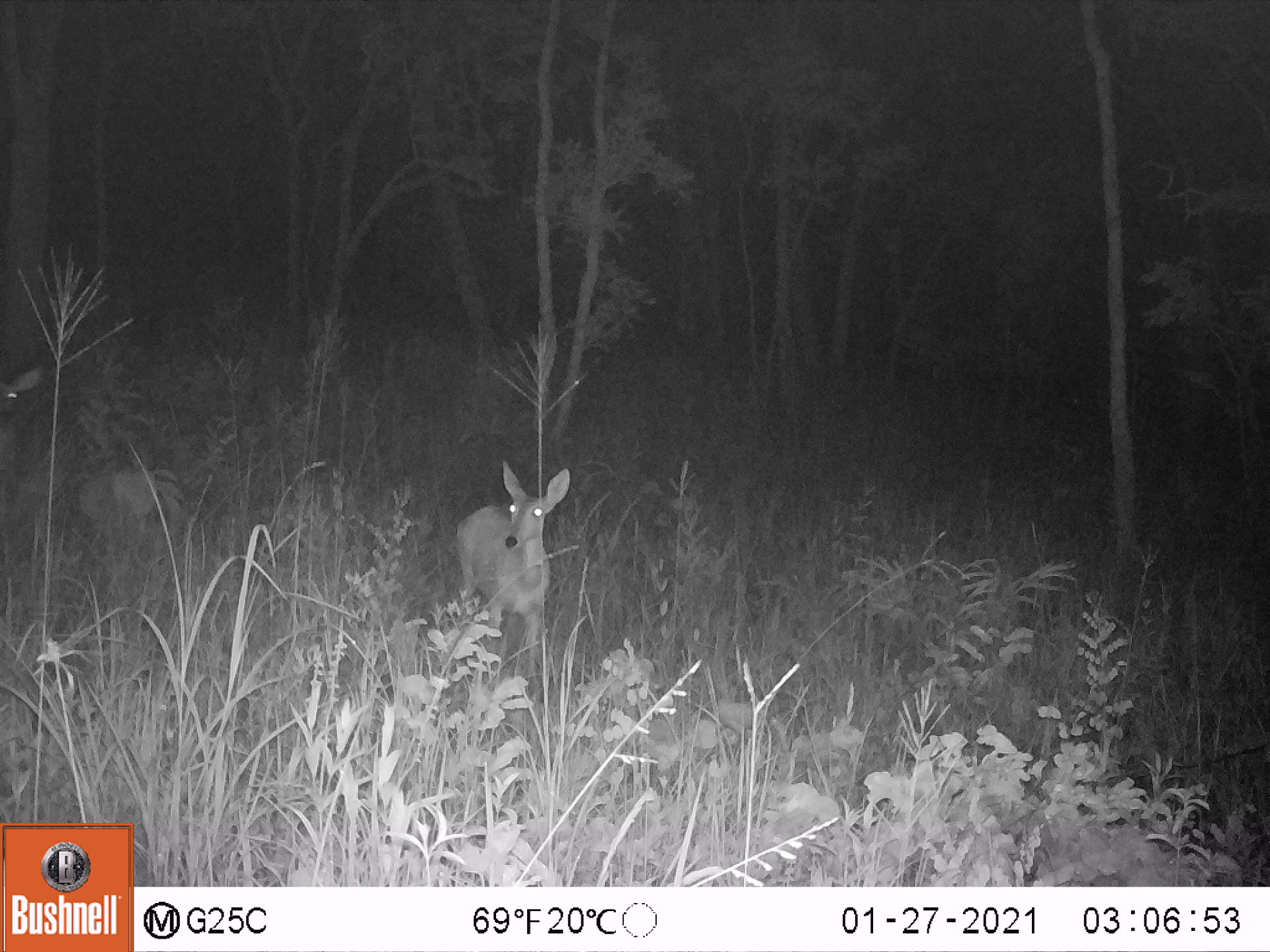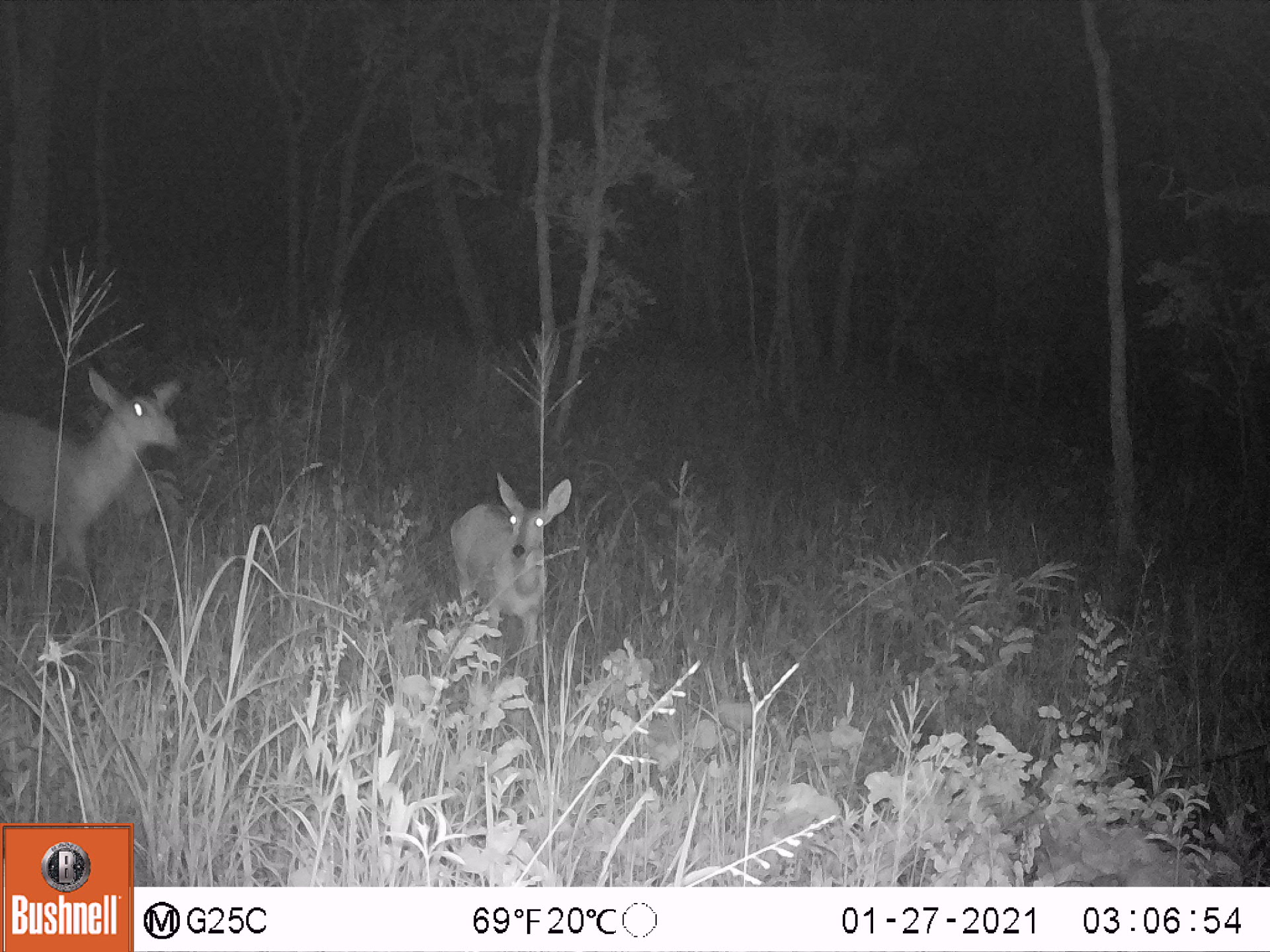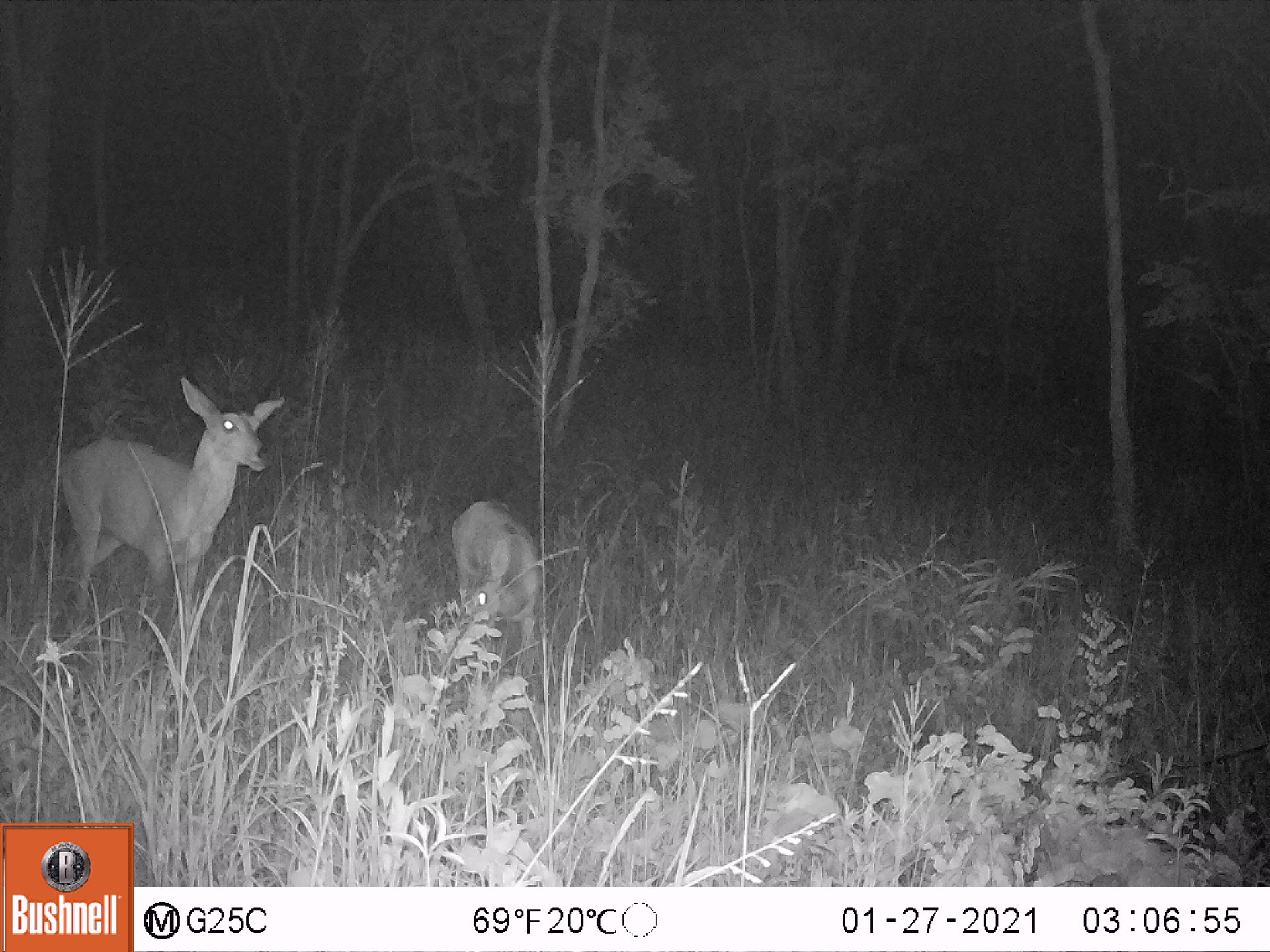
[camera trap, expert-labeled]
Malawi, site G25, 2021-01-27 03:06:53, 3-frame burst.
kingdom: Animalia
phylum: Chordata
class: Mammalia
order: Artiodactyla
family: Bovidae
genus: Redunca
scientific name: Redunca arundinum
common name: southern reedbuck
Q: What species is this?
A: Southern reedbuck (Redunca arundinum).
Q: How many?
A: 2.